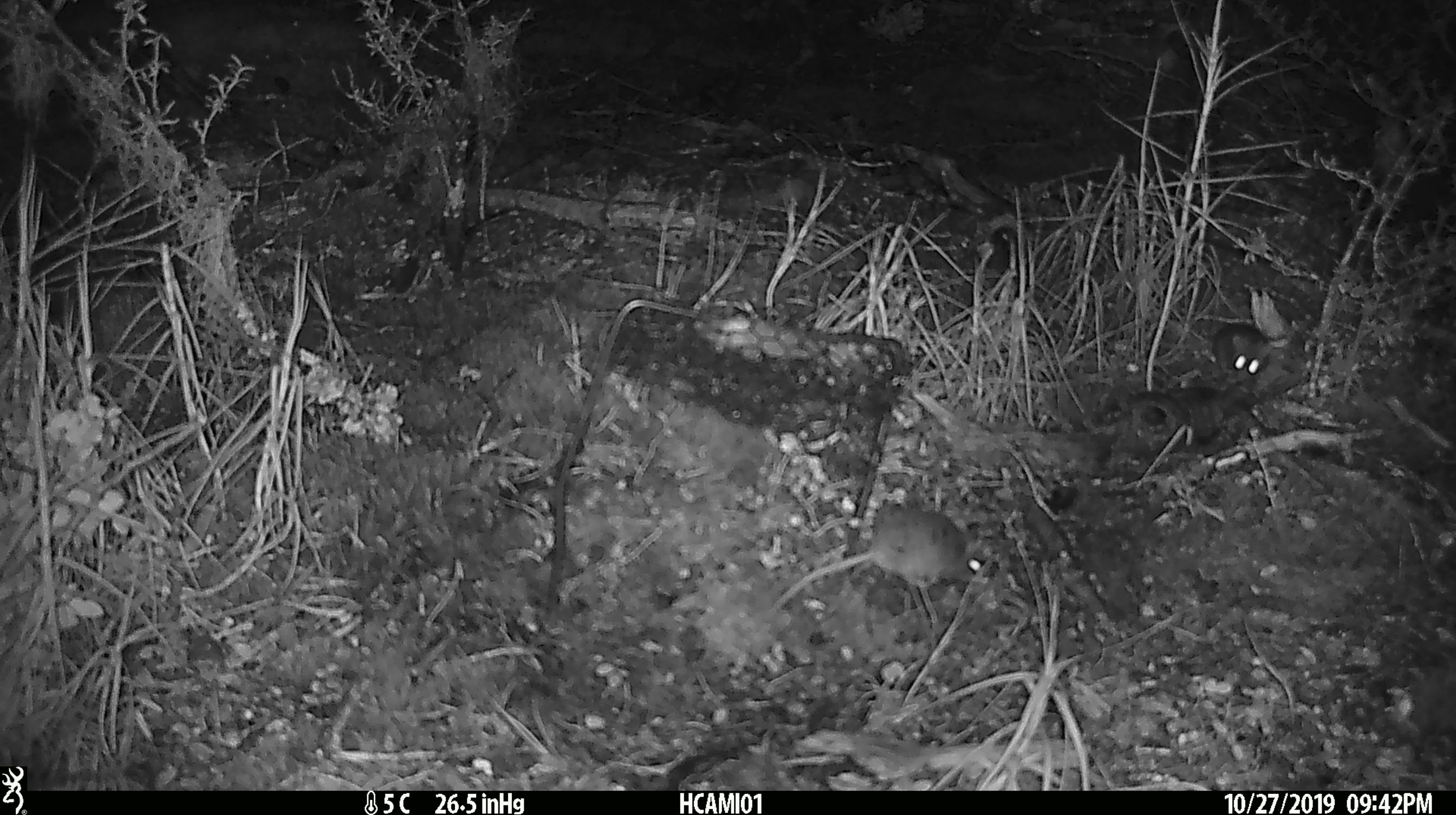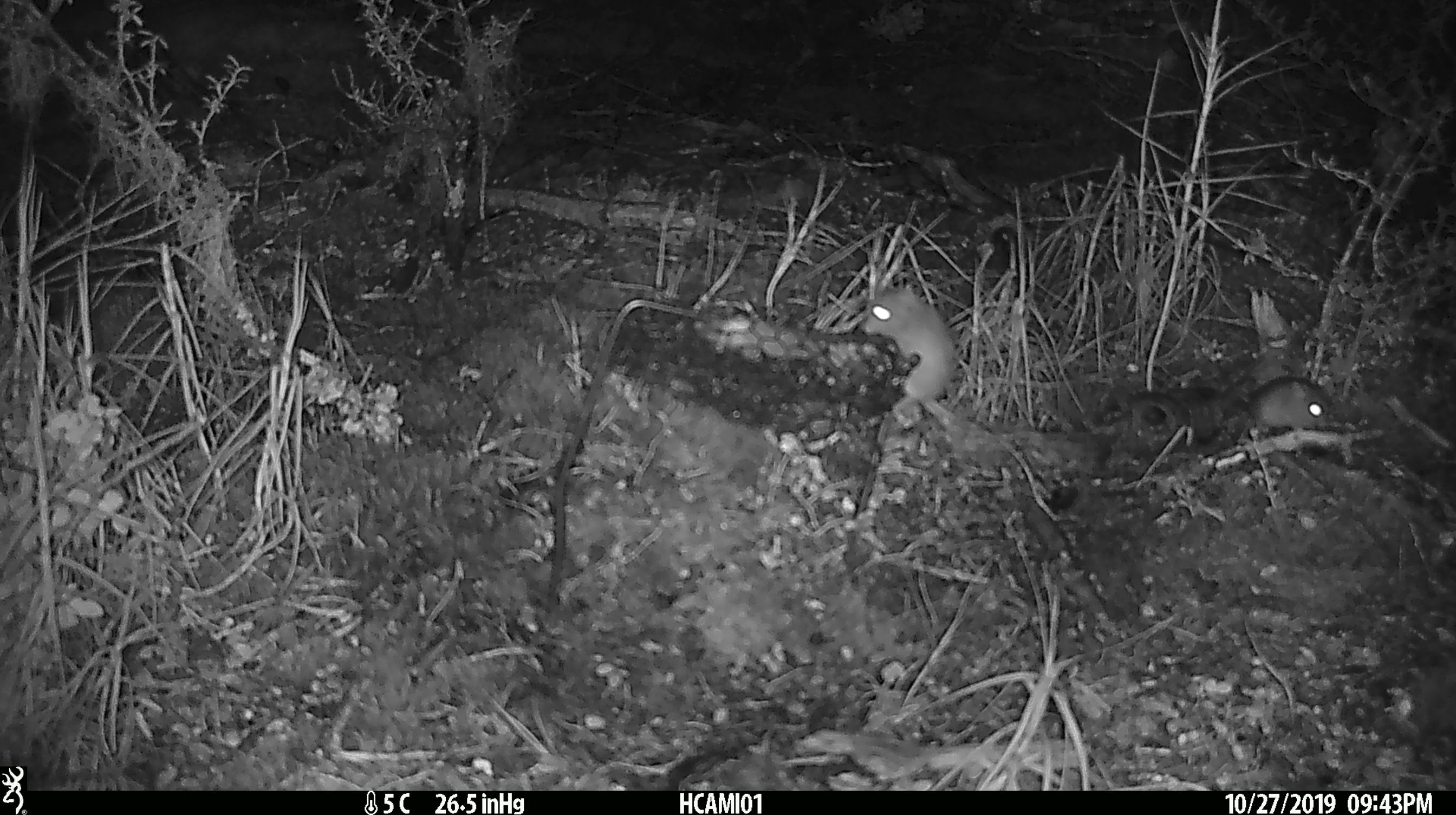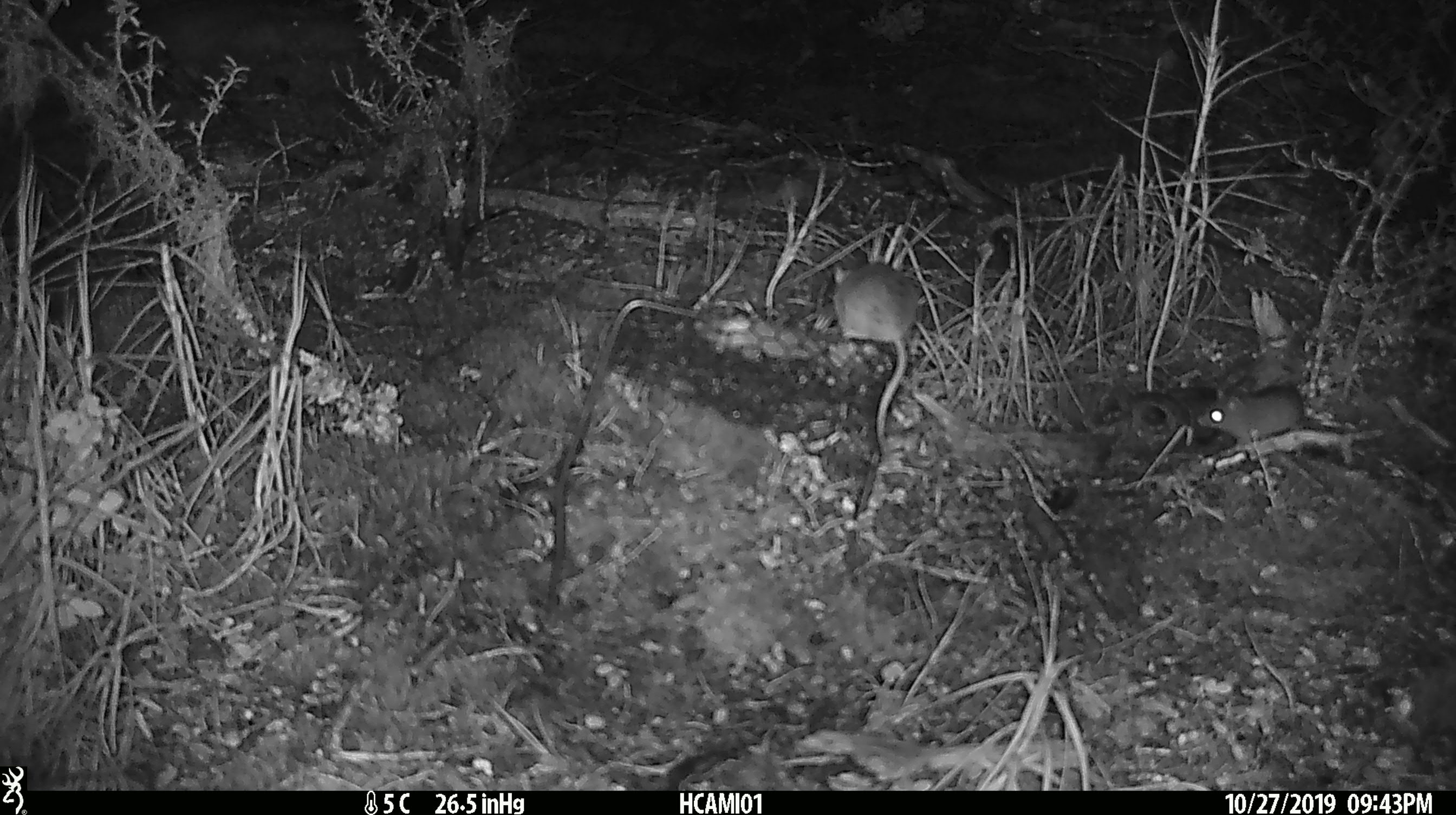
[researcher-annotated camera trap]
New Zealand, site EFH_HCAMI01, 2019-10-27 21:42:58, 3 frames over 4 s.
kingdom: Animalia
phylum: Chordata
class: Mammalia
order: Rodentia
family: Muridae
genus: Mus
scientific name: Mus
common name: mouse